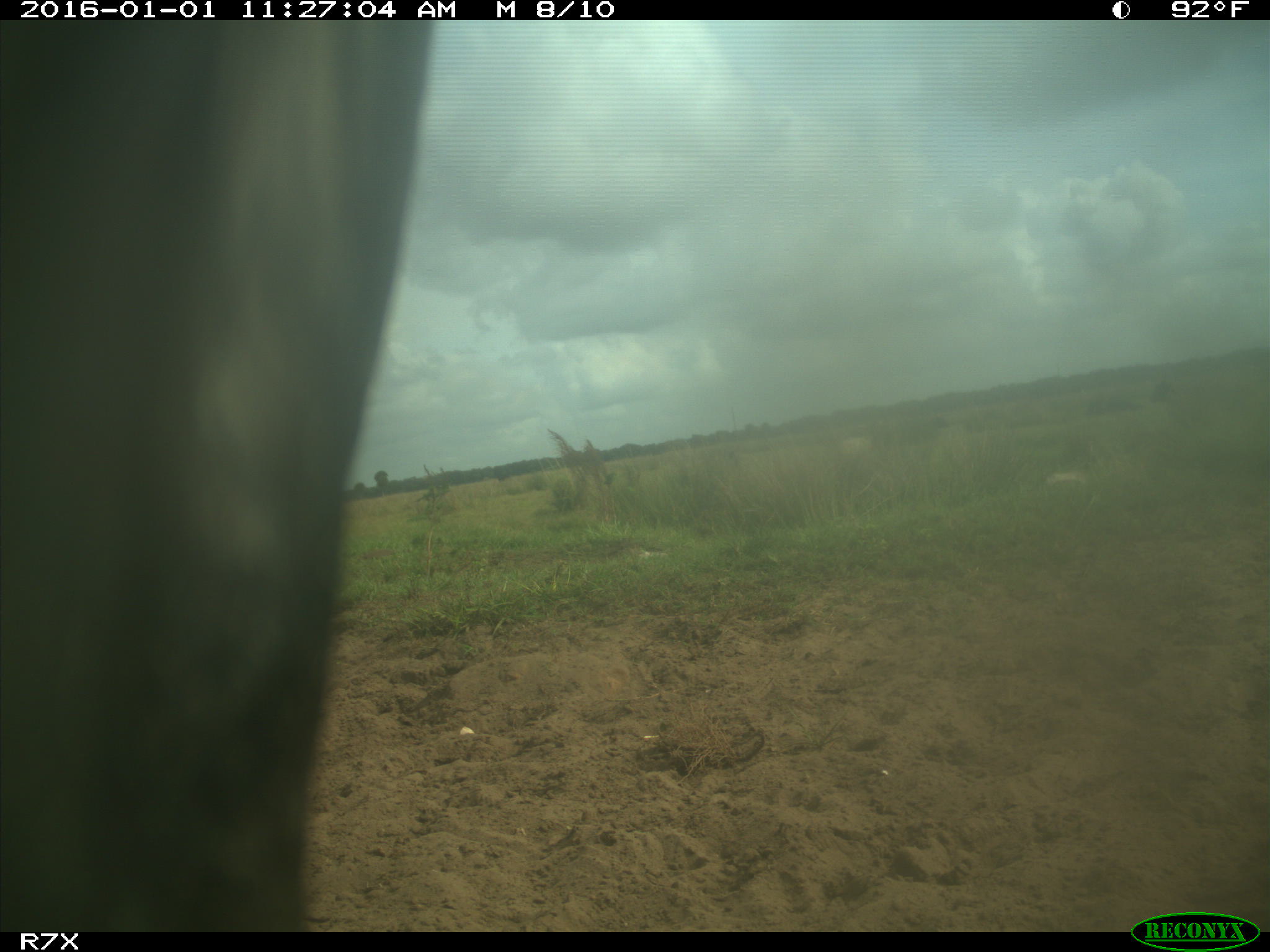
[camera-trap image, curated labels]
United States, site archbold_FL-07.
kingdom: Animalia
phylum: Chordata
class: Mammalia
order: Artiodactyla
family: Bovidae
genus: Bos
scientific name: Bos taurus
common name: domestic cow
Bos taurus (domestic cow).